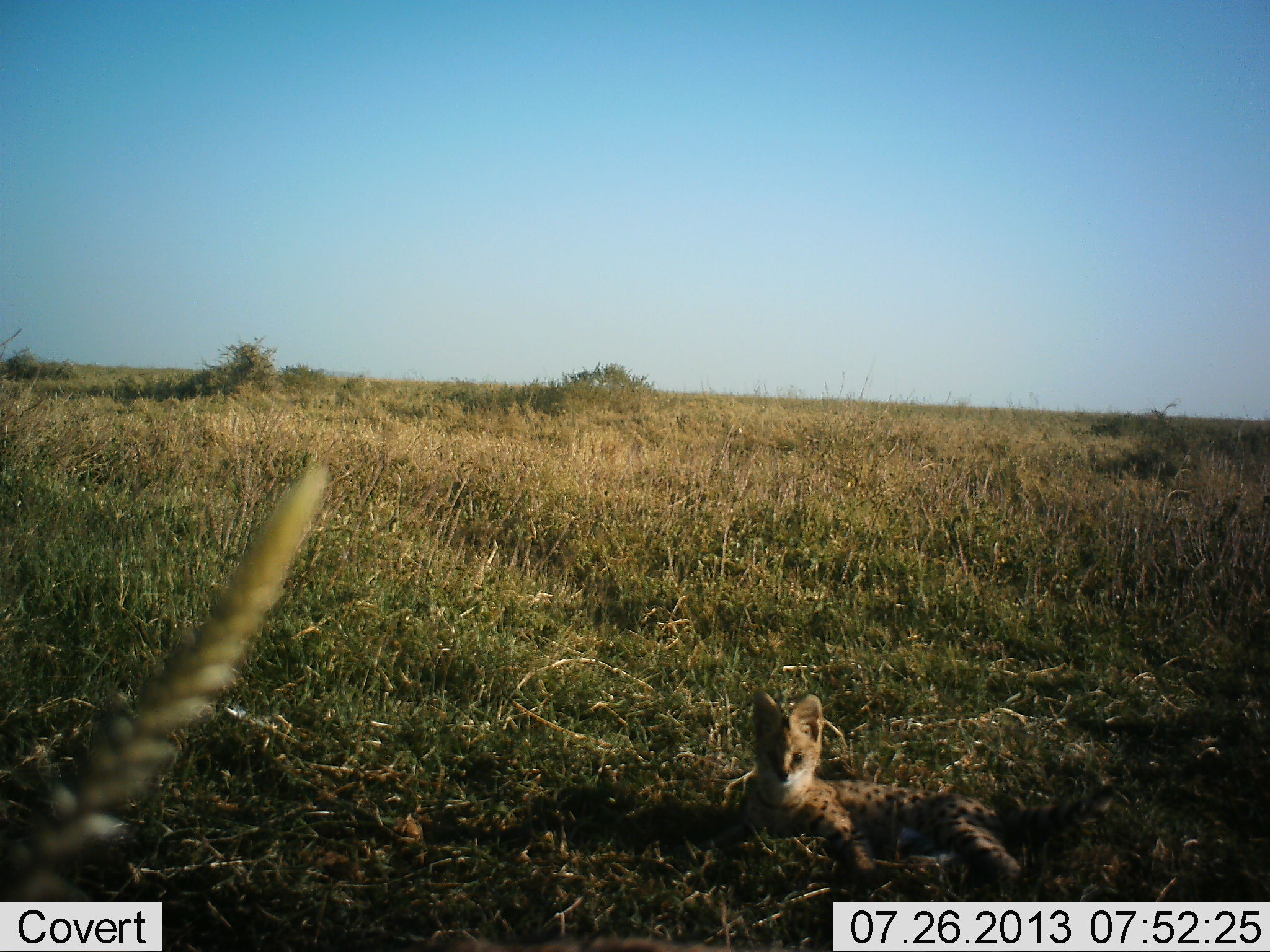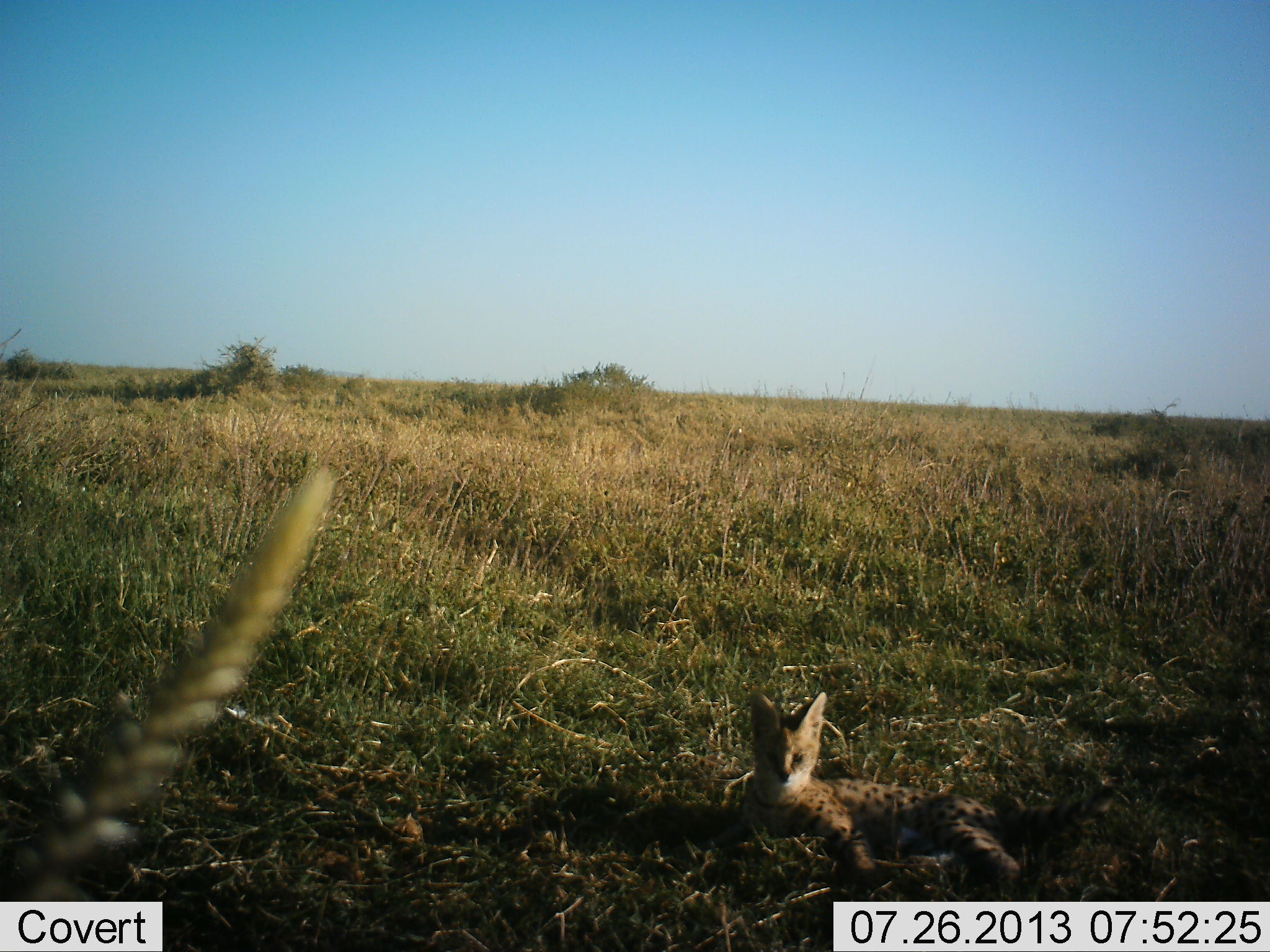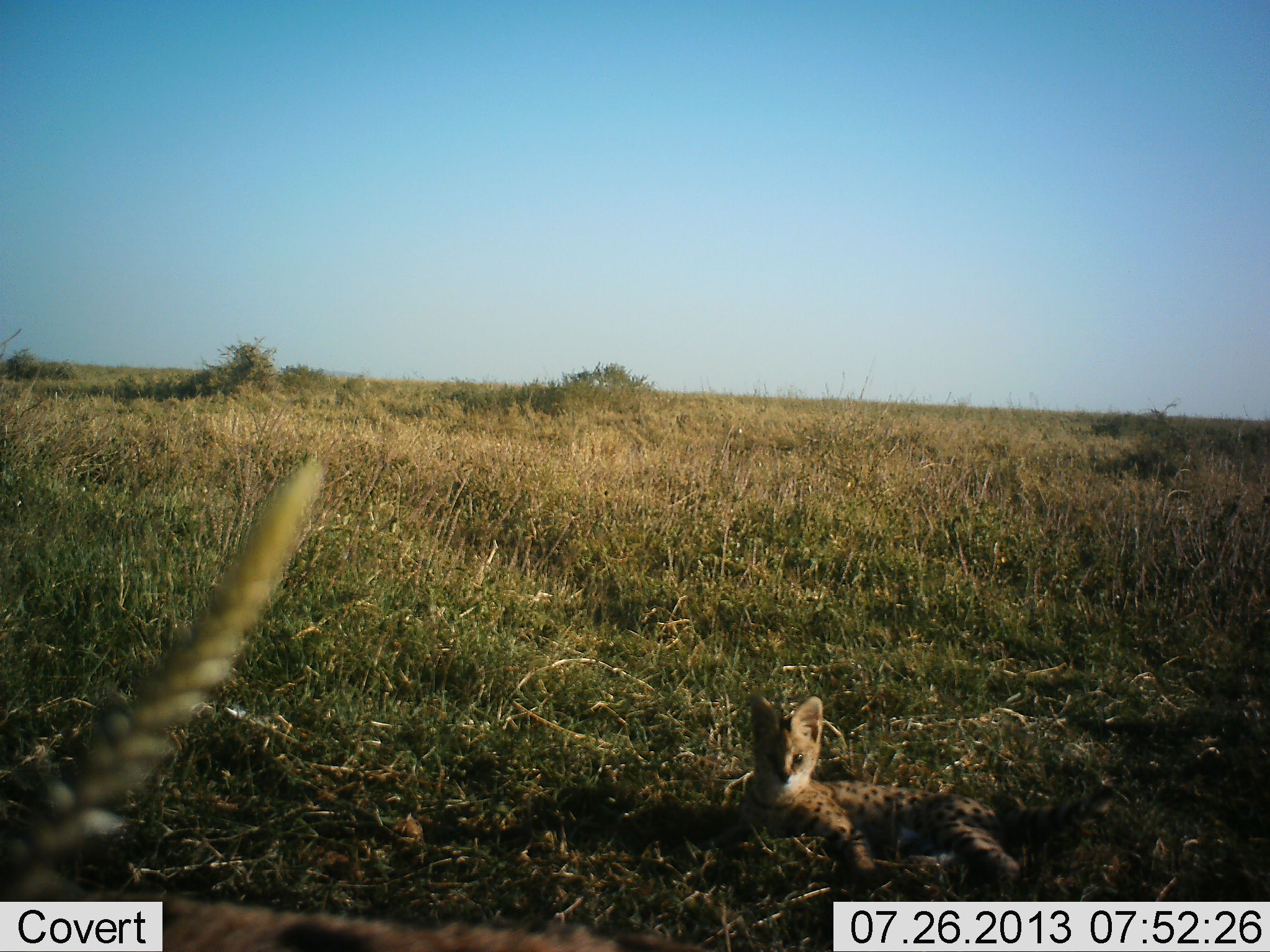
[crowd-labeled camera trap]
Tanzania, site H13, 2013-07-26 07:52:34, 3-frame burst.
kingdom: Animalia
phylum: Chordata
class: Mammalia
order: Carnivora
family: Felidae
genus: Leptailurus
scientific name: Leptailurus serval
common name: serval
Serval (Leptailurus serval), count 1. Behavior (volunteer vote fractions): standing 0%, resting 100%, moving 0%, interacting 0%. Young present (vote fraction): 0%. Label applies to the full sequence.